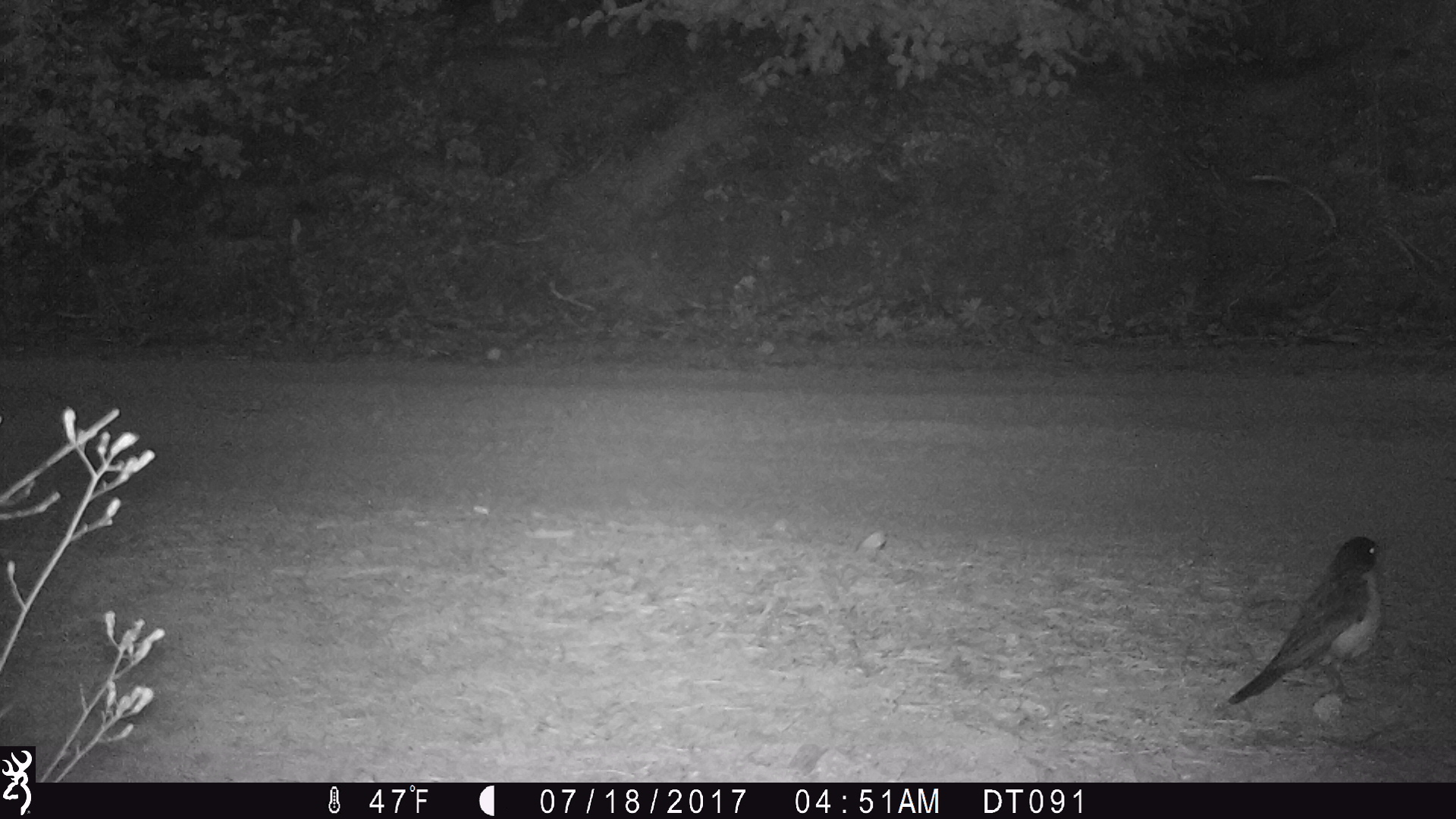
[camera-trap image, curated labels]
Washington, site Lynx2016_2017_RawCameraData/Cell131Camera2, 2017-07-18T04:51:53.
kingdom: Animalia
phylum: Chordata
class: Aves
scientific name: Aves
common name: birds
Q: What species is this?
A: Aves (birds).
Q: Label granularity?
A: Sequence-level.